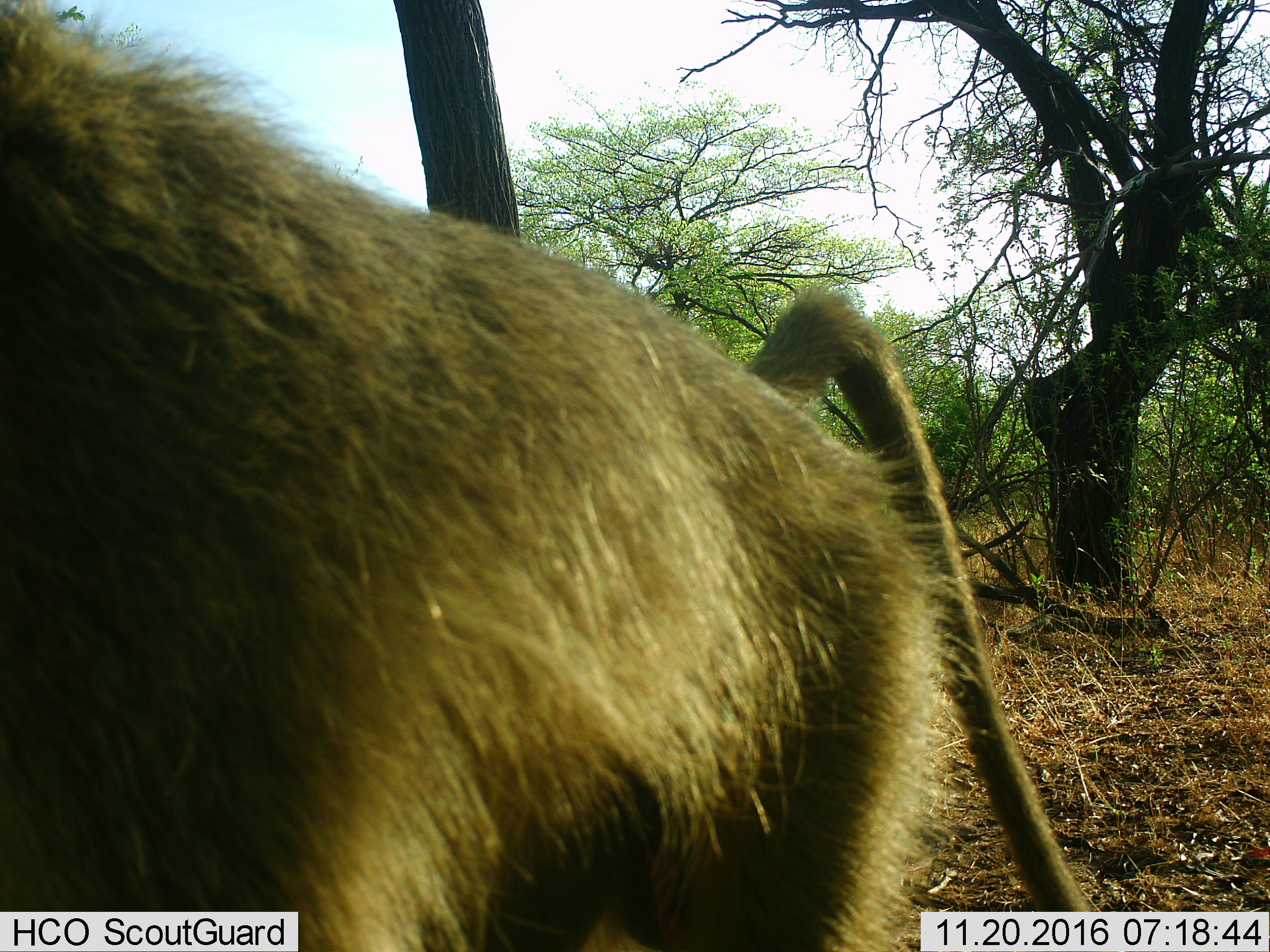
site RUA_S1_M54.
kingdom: Animalia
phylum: Chordata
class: Mammalia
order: Primates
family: Cercopithecidae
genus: Papio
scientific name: Papio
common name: baboon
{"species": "baboon (Papio)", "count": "1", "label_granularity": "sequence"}